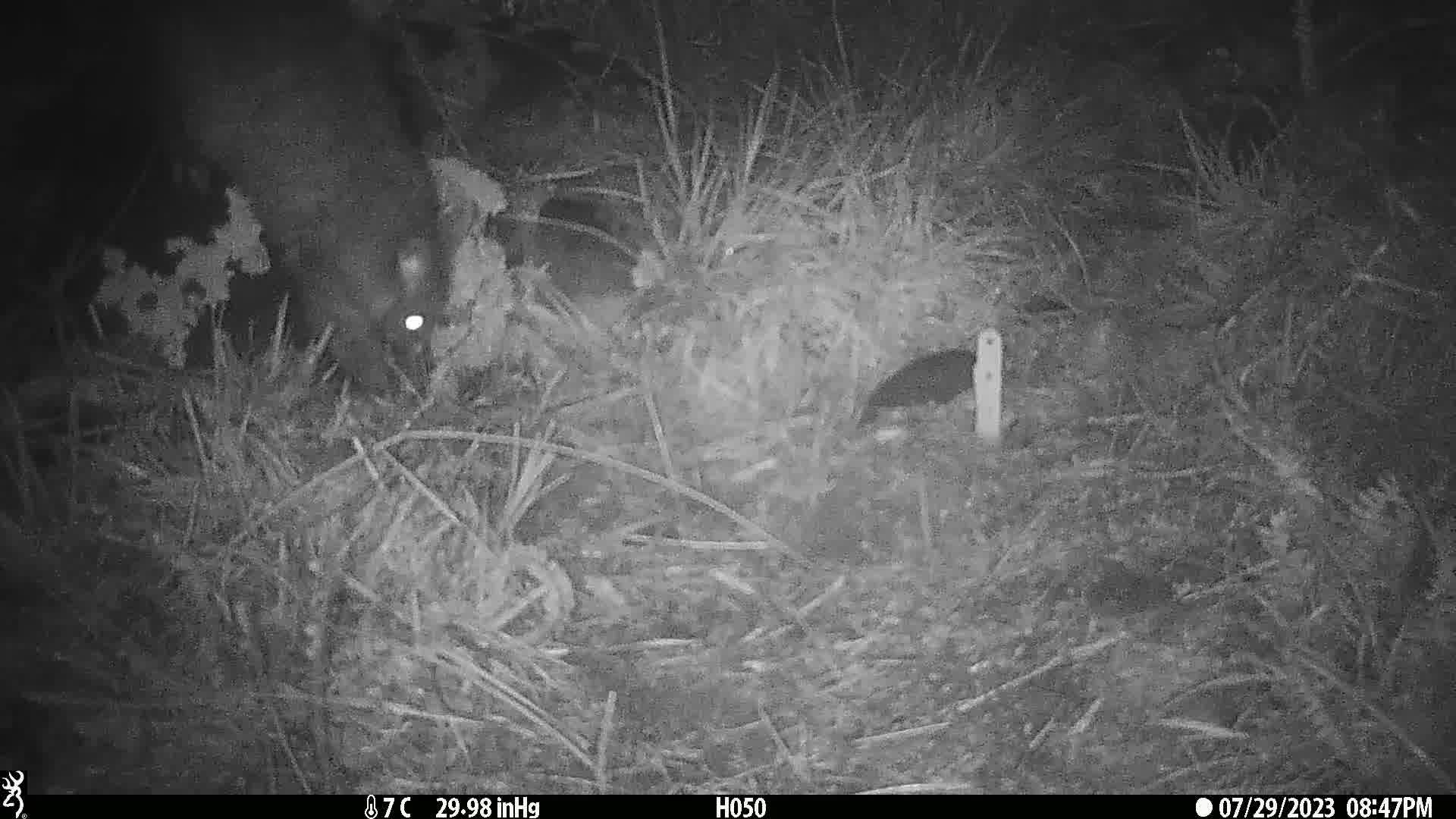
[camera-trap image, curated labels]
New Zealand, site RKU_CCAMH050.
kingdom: Animalia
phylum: Chordata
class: Mammalia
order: Diprotodontia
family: Phalangeridae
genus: Trichosurus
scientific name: Trichosurus vulpecula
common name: common brushtail possum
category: possum